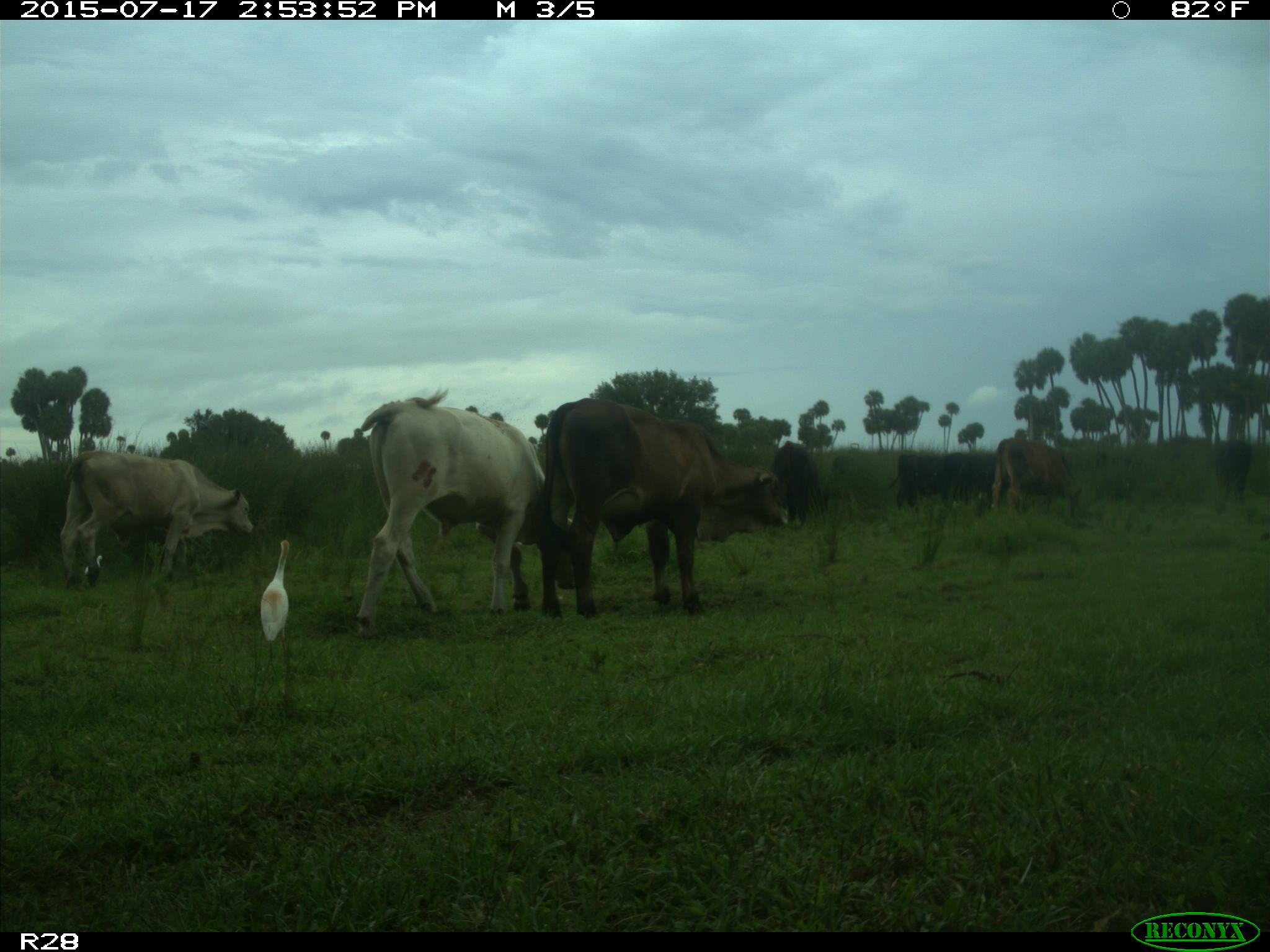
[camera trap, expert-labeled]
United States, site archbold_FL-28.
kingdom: Animalia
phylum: Chordata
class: Mammalia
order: Artiodactyla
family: Bovidae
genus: Bos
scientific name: Bos taurus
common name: domestic cow